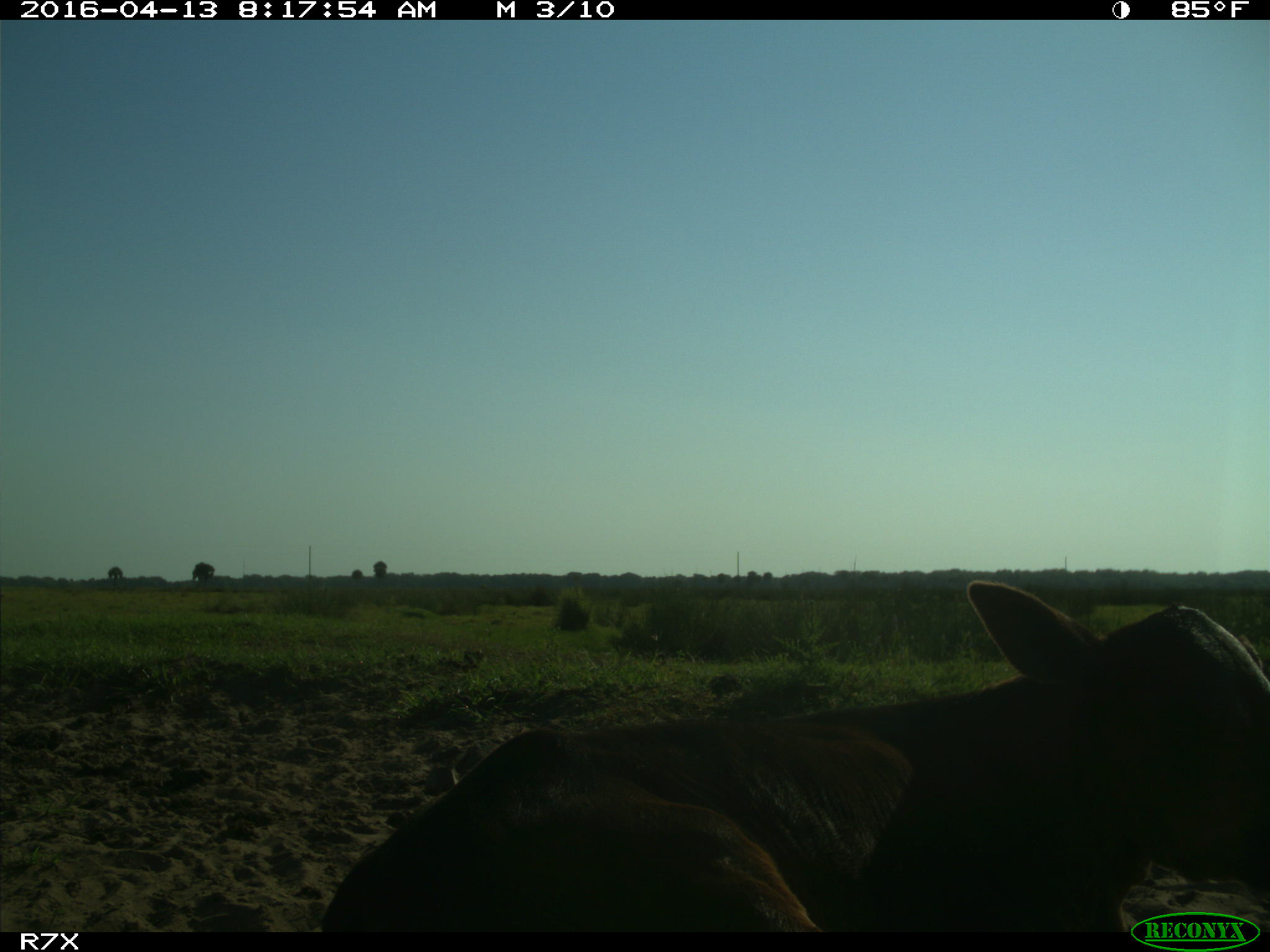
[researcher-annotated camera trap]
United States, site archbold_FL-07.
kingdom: Animalia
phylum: Chordata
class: Mammalia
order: Artiodactyla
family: Bovidae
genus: Bos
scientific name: Bos taurus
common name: domestic cow